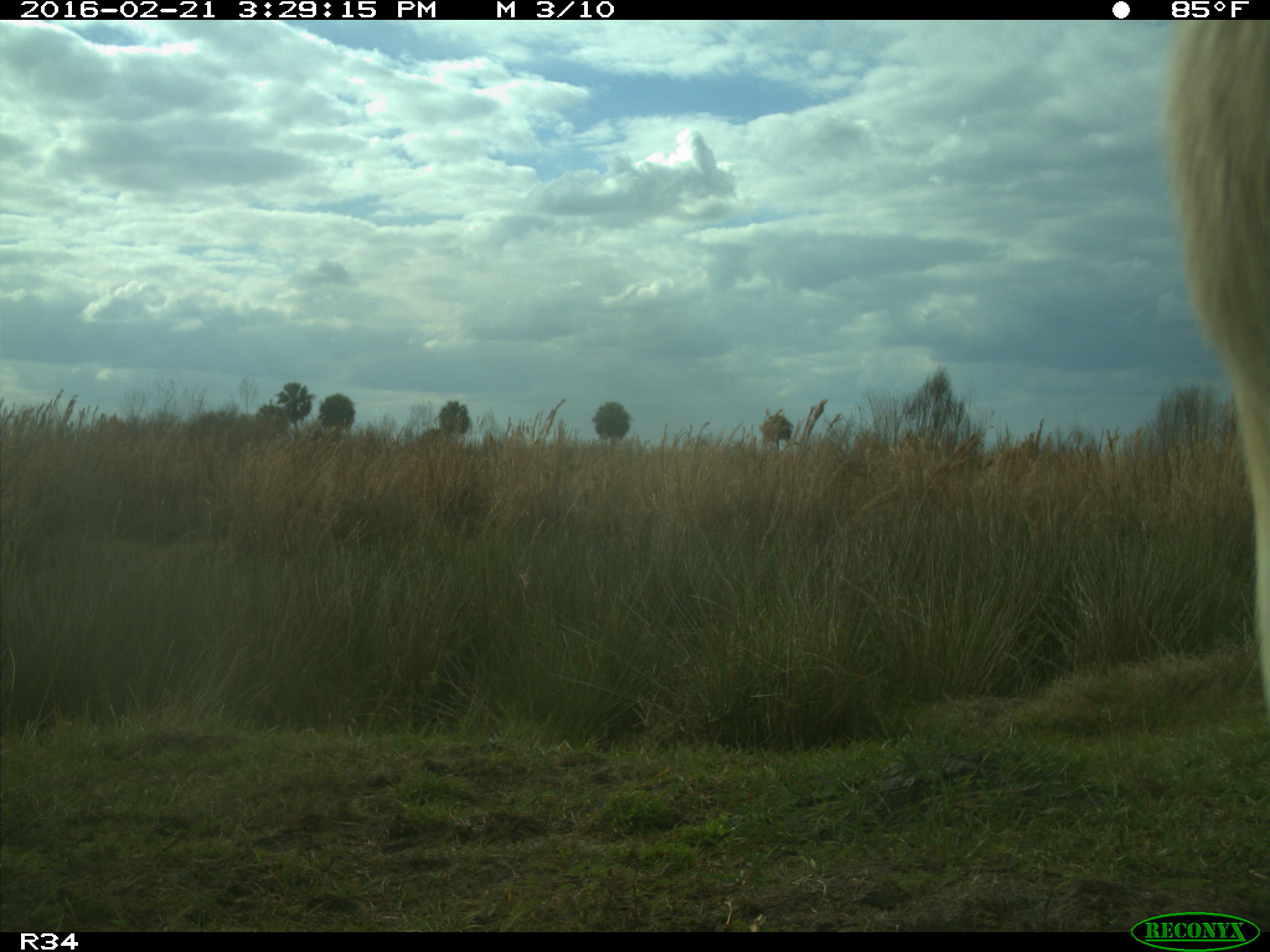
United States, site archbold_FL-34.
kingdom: Animalia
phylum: Chordata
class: Mammalia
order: Artiodactyla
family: Bovidae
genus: Bos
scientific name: Bos taurus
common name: domestic cow